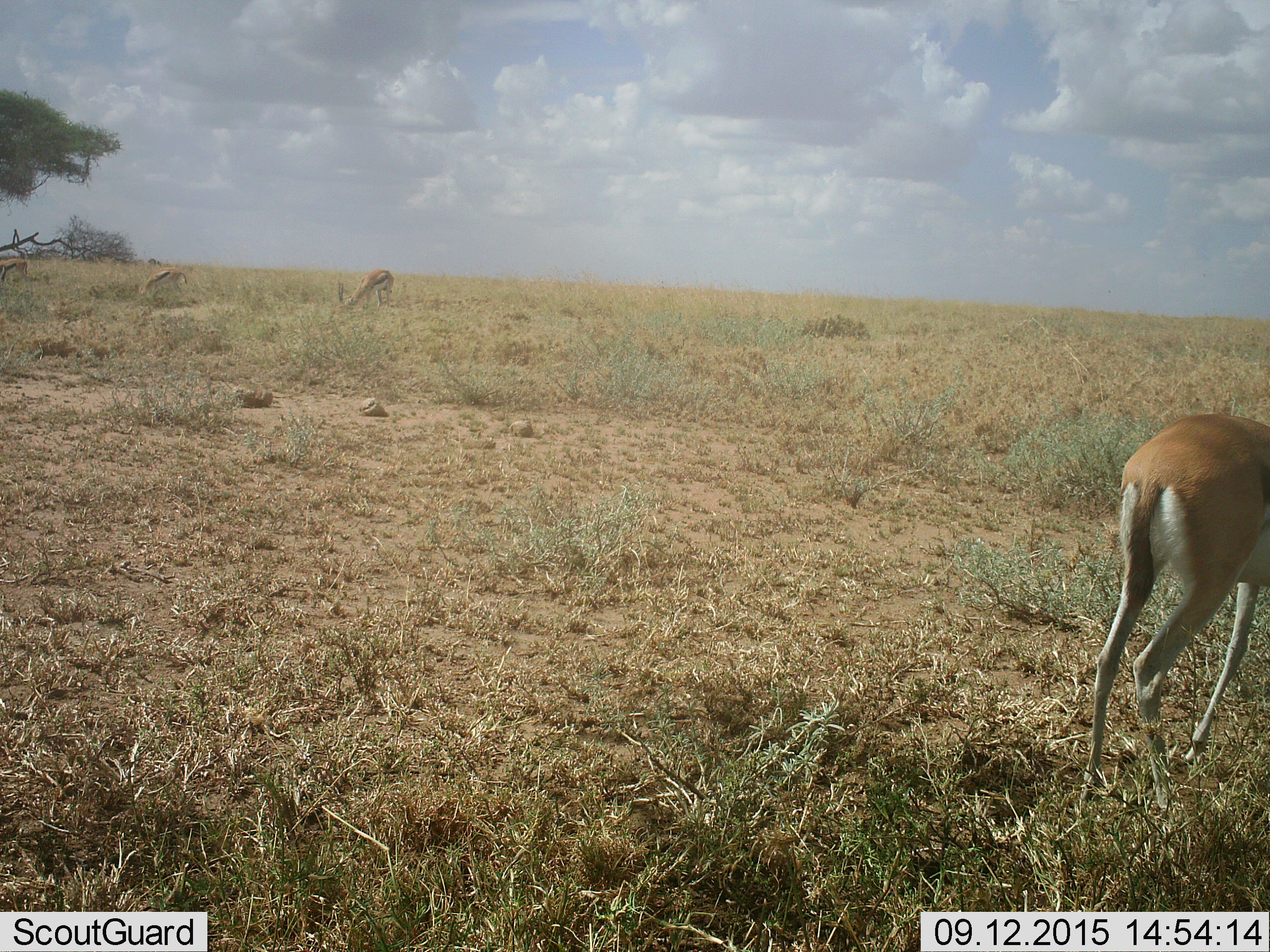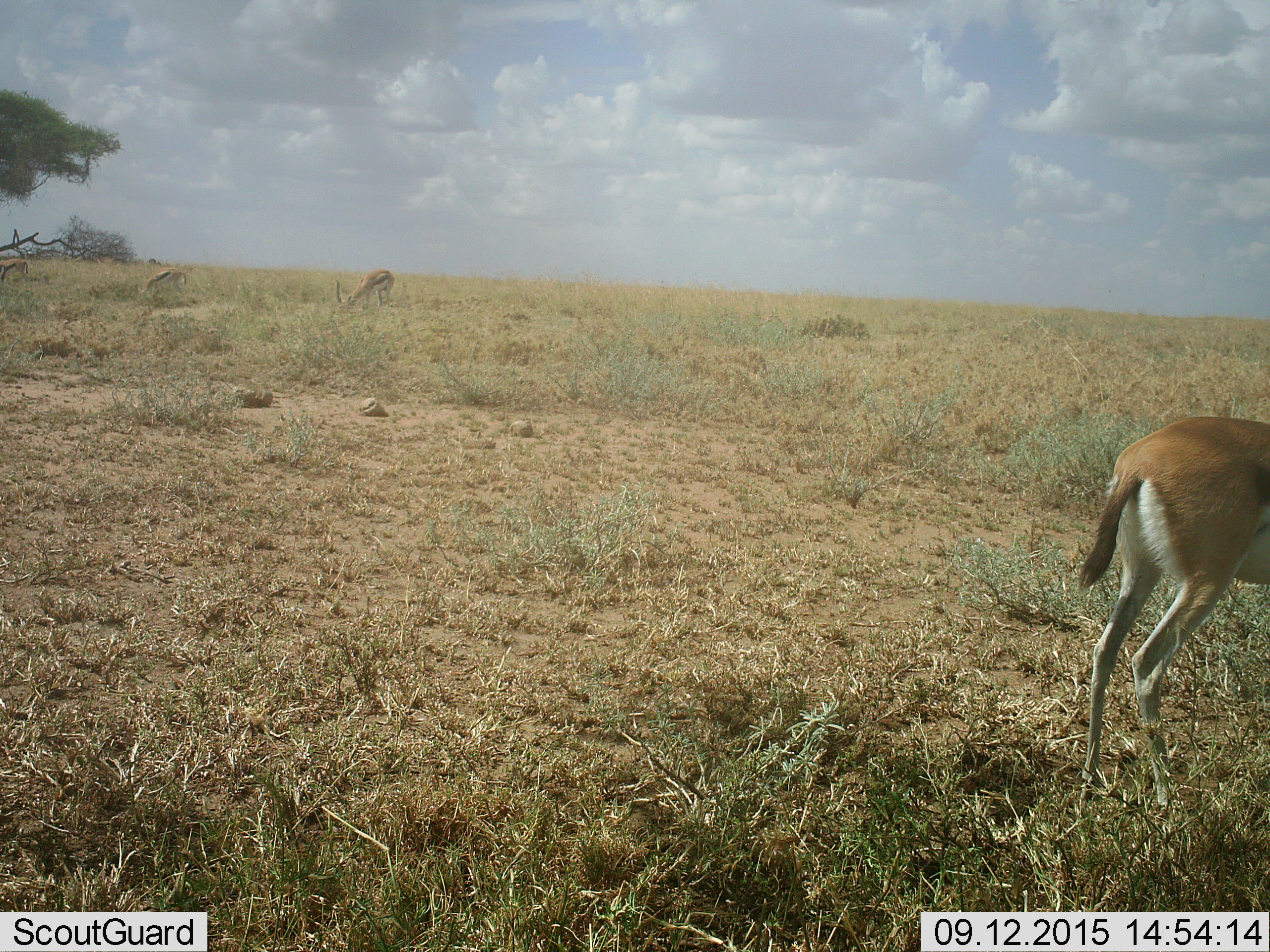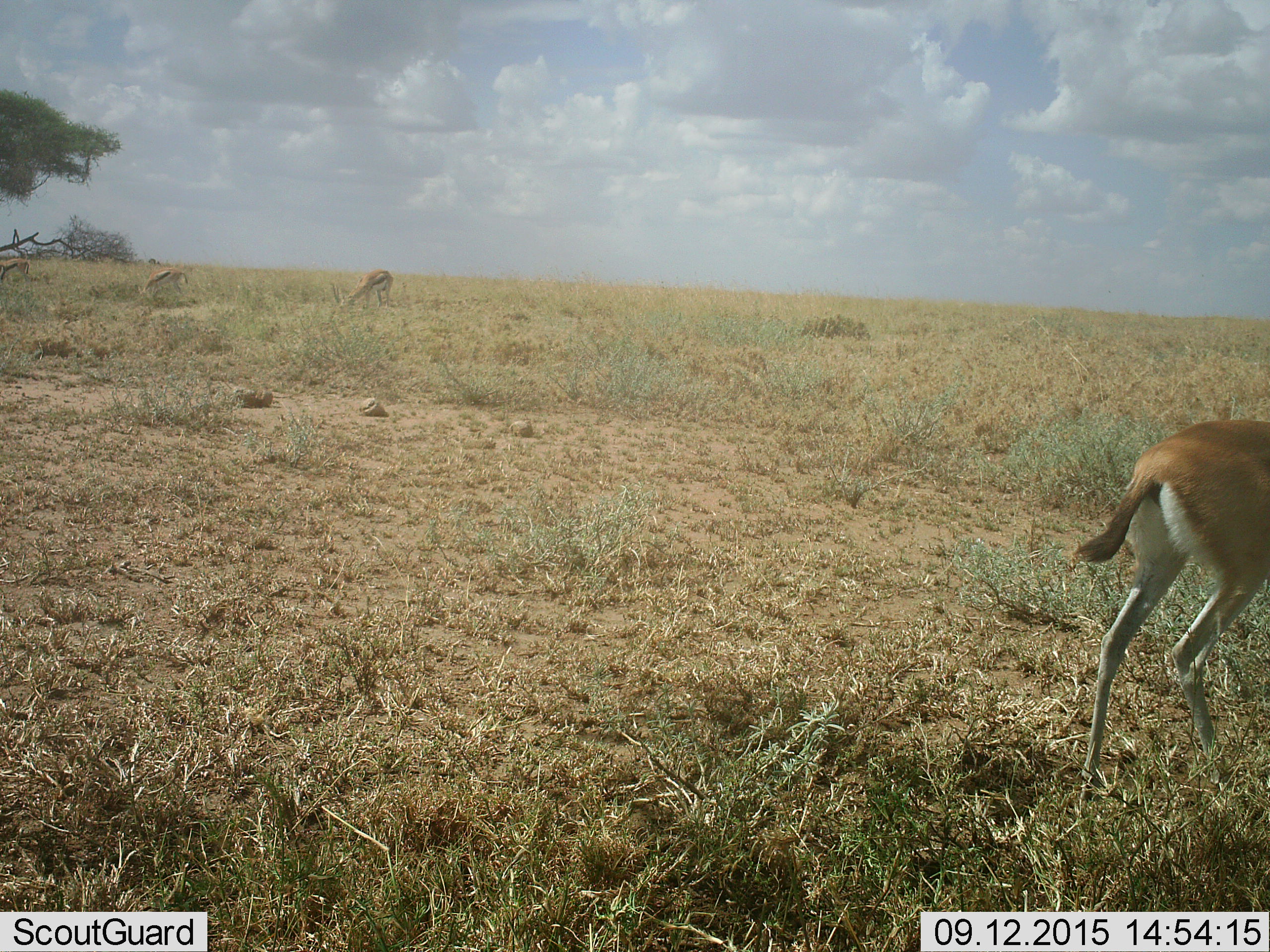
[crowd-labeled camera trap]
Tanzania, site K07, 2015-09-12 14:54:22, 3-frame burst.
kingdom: Animalia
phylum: Chordata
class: Mammalia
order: Artiodactyla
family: Bovidae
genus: Eudorcas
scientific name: Eudorcas thomsonii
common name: thomson's gazelle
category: gazellethomsons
Gazellethomsons (thomson's gazelle) (Eudorcas thomsonii), count 3. Behavior (volunteer vote fractions): standing 50%, resting 0%, moving 20%, interacting 0%. Young present (vote fraction): 0%. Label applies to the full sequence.